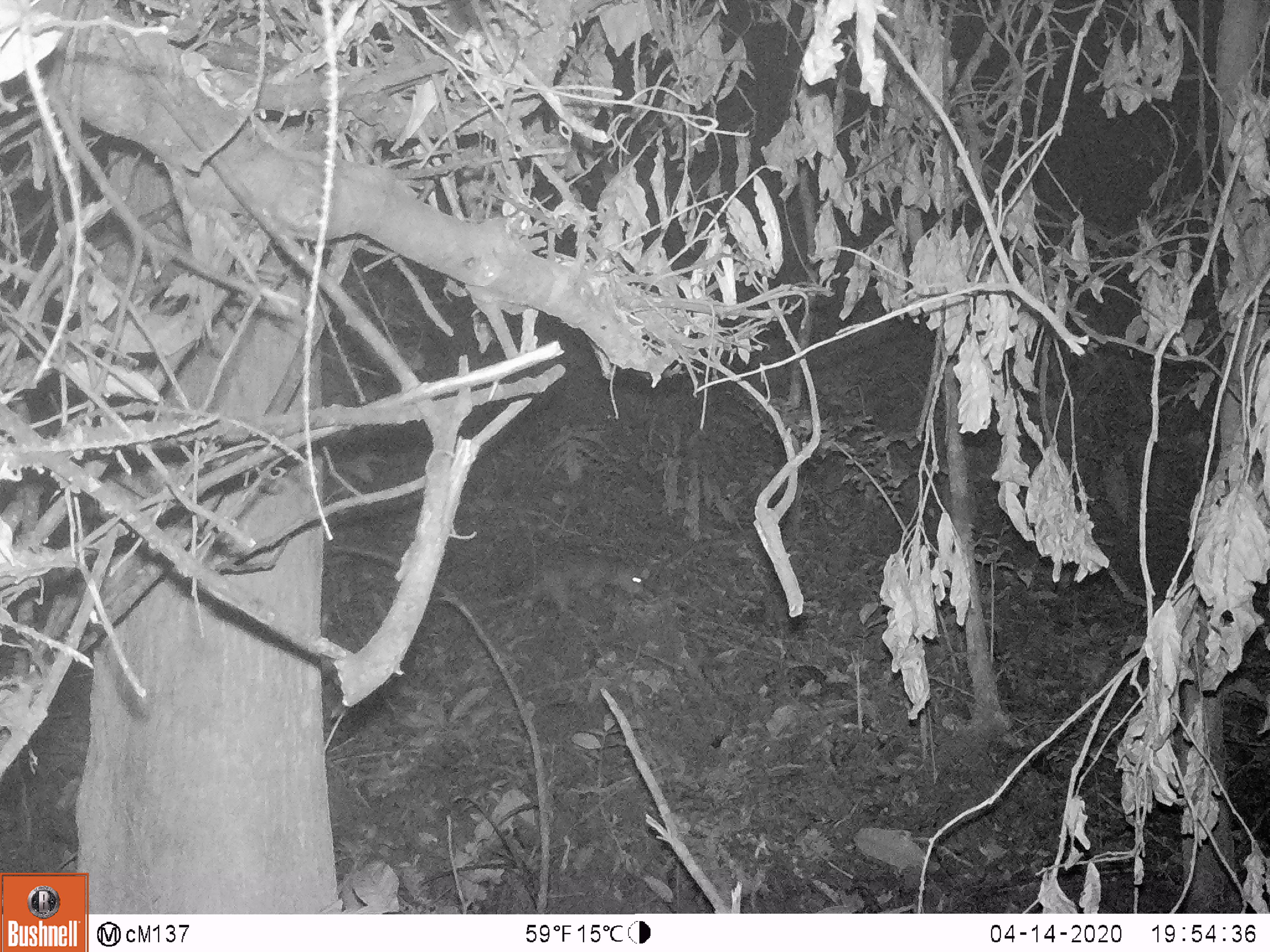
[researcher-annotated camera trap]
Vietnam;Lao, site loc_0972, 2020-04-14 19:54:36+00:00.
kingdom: Animalia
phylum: Chordata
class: Mammalia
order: Rodentia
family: Hystricidae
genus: Atherurus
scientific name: Atherurus macrourus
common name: asiatic brush-tailed porcupine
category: asiatic brush tailed porcupine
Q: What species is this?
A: Asiatic brush tailed porcupine (asiatic brush-tailed porcupine) (Atherurus macrourus).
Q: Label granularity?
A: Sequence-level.